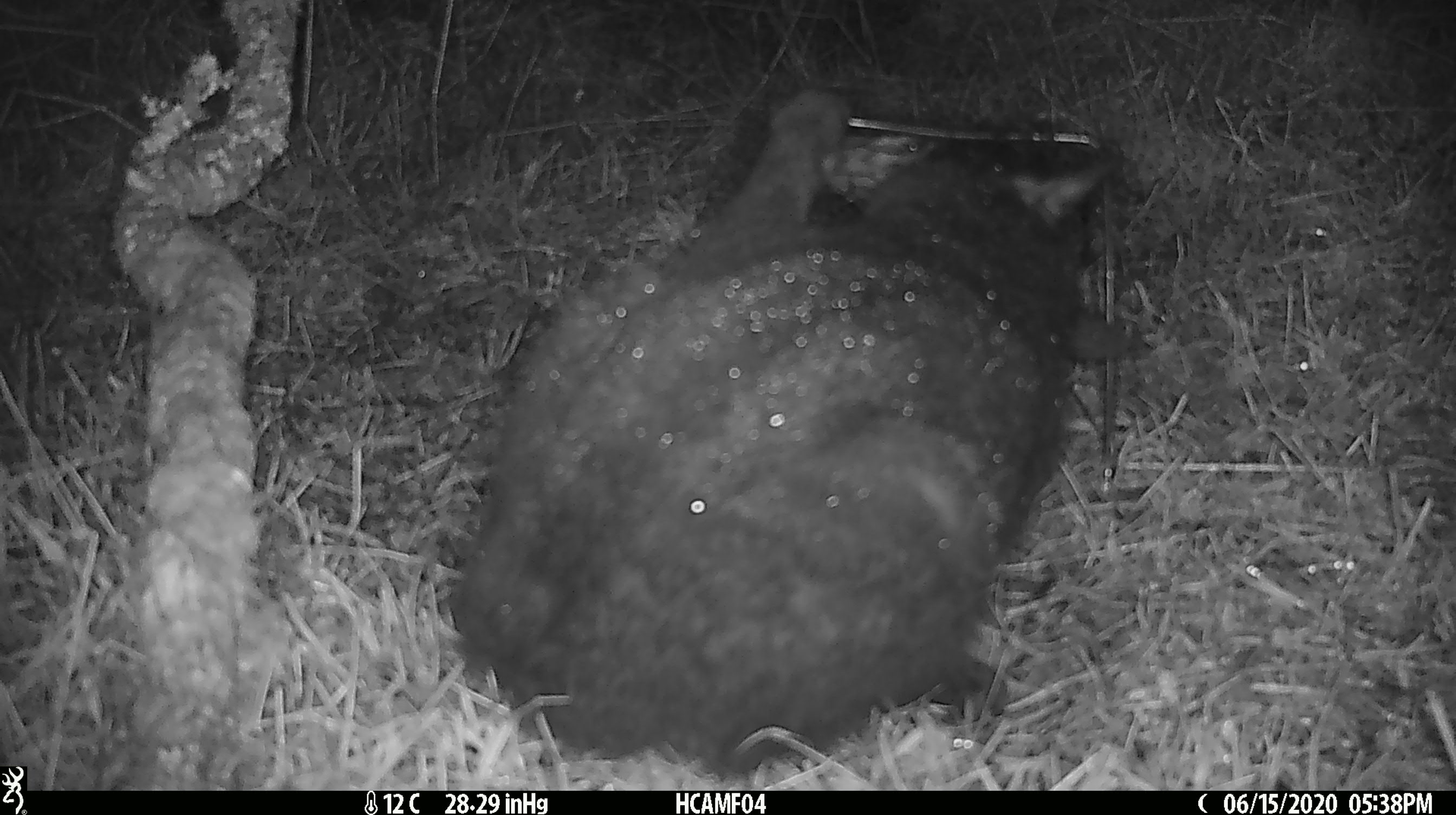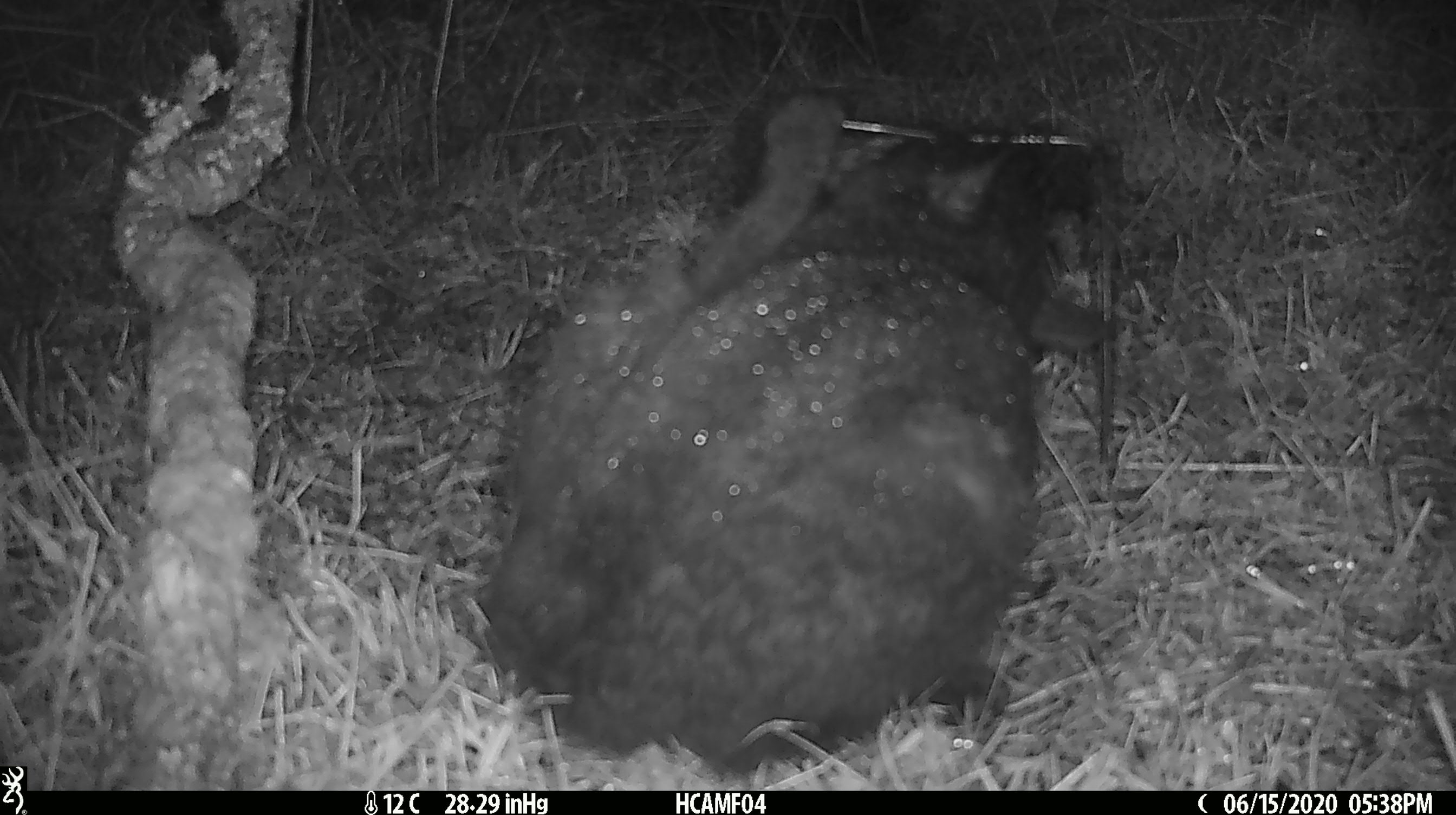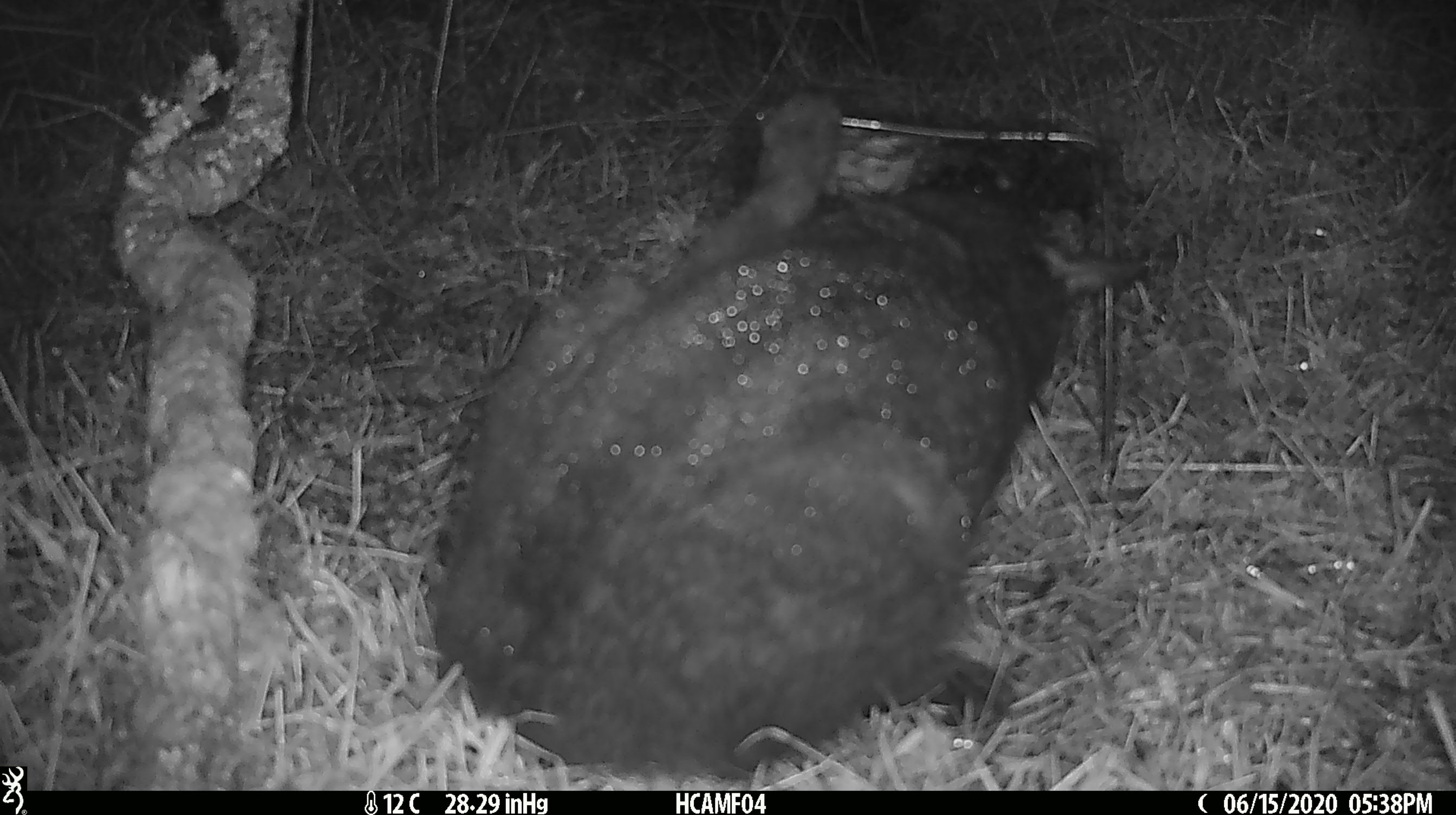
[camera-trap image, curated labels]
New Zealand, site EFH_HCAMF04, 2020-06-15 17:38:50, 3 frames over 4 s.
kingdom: Animalia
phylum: Chordata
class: Mammalia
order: Carnivora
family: Felidae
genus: Felis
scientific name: Felis catus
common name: domestic cat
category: cat